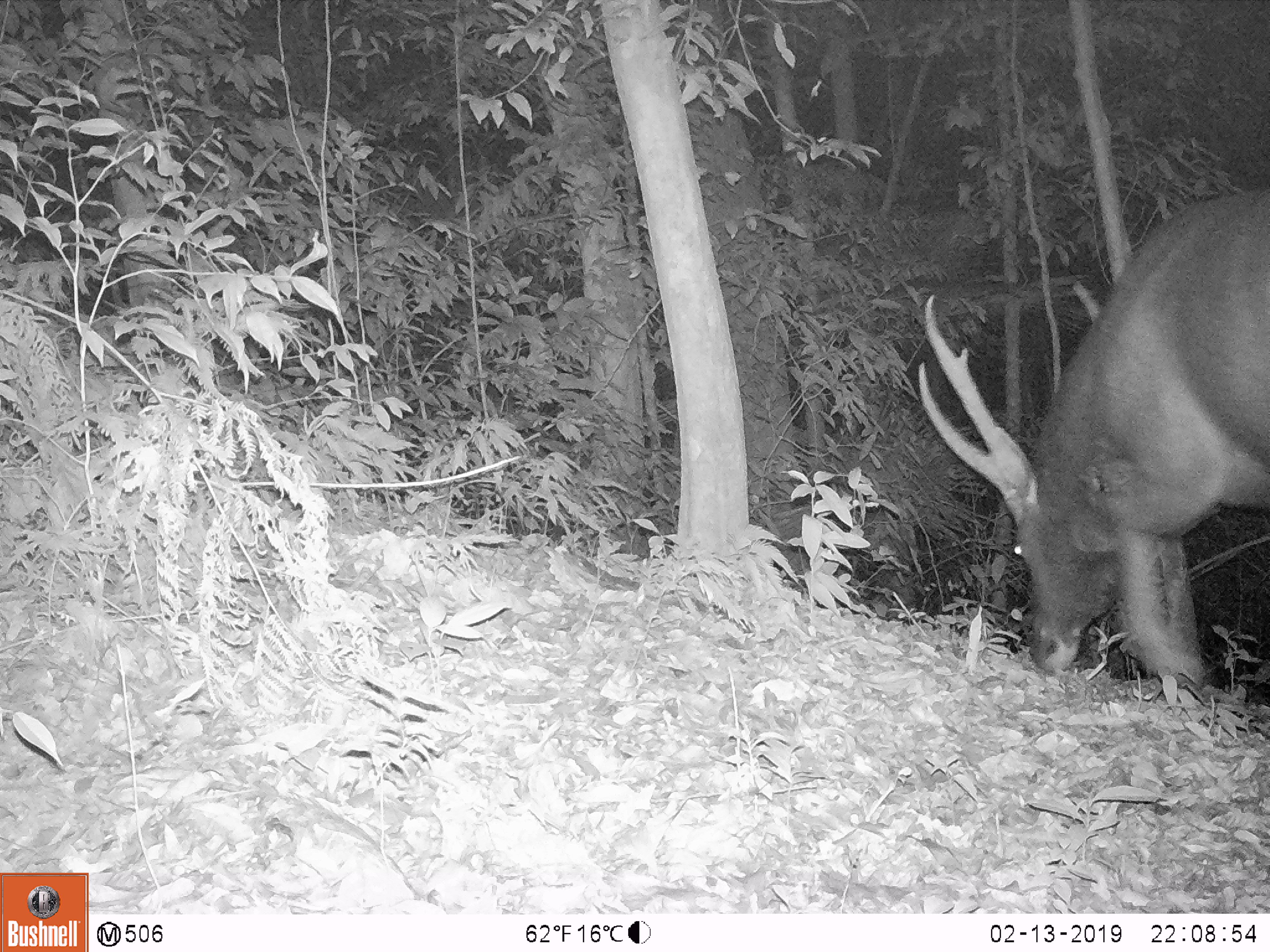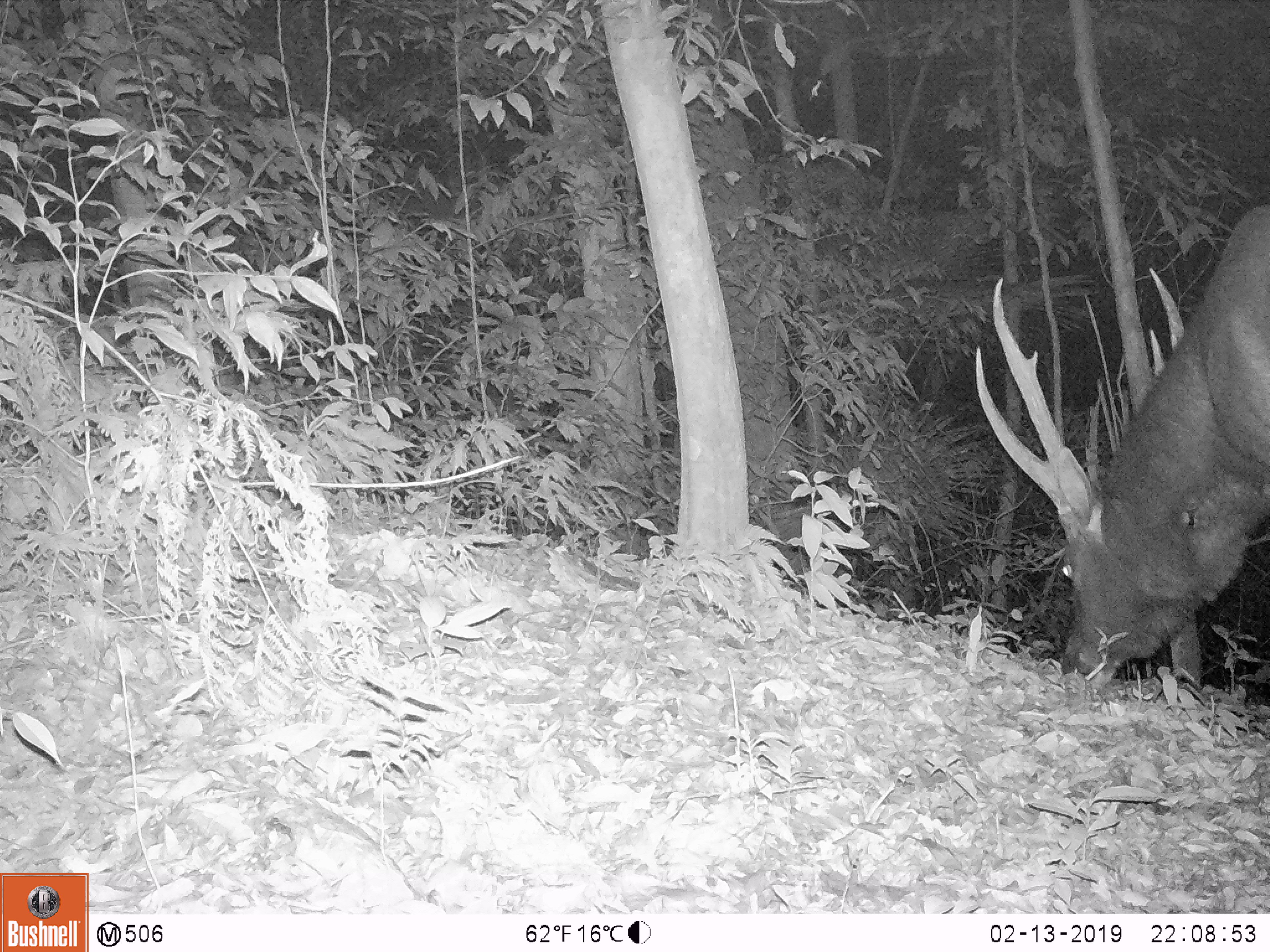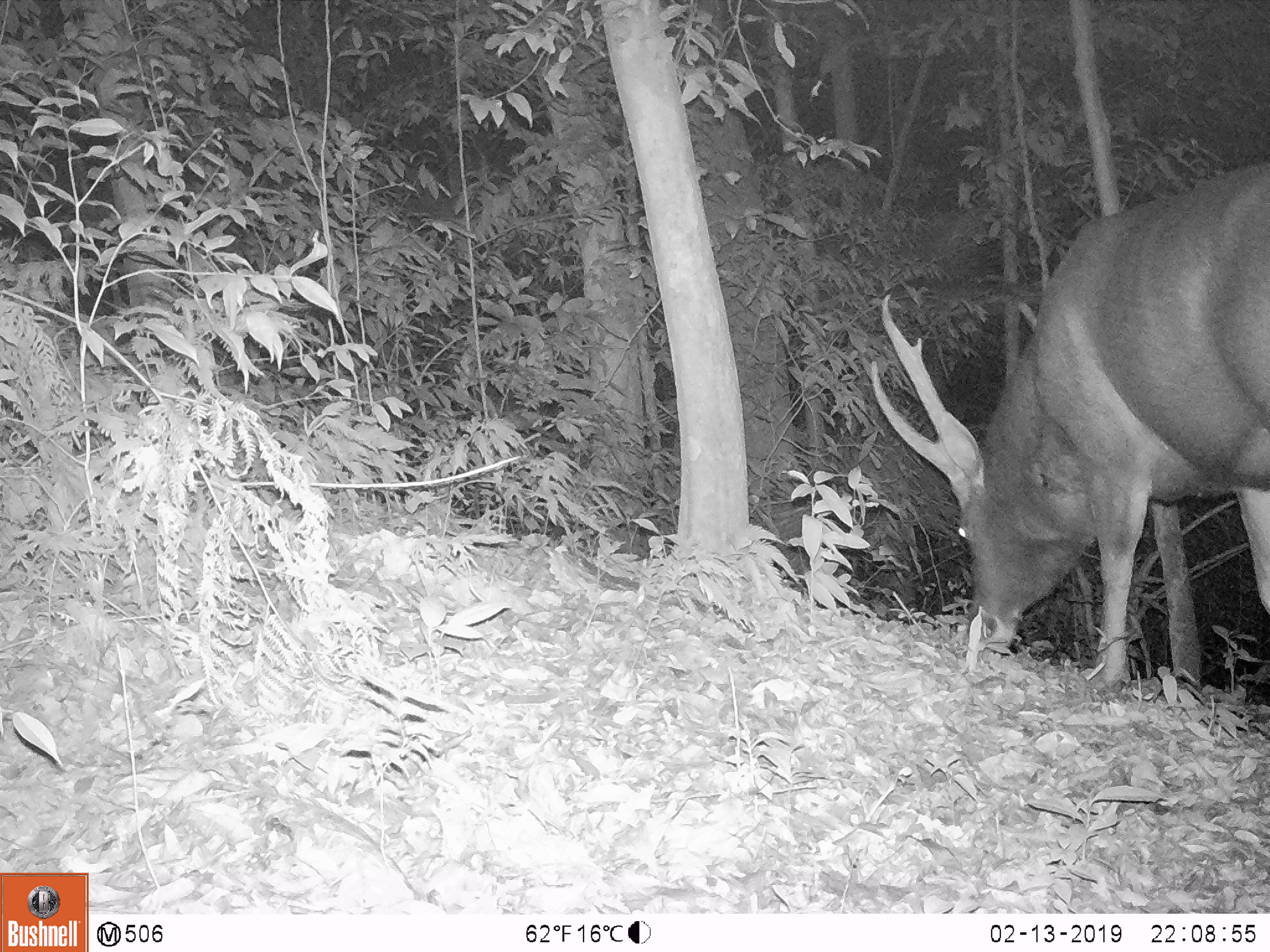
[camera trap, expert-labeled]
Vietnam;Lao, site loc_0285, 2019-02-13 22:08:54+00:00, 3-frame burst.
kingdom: Animalia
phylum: Chordata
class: Mammalia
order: Artiodactyla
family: Cervidae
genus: Rusa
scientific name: Rusa unicolor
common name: sambar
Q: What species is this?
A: Sambar (Rusa unicolor).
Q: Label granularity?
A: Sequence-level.